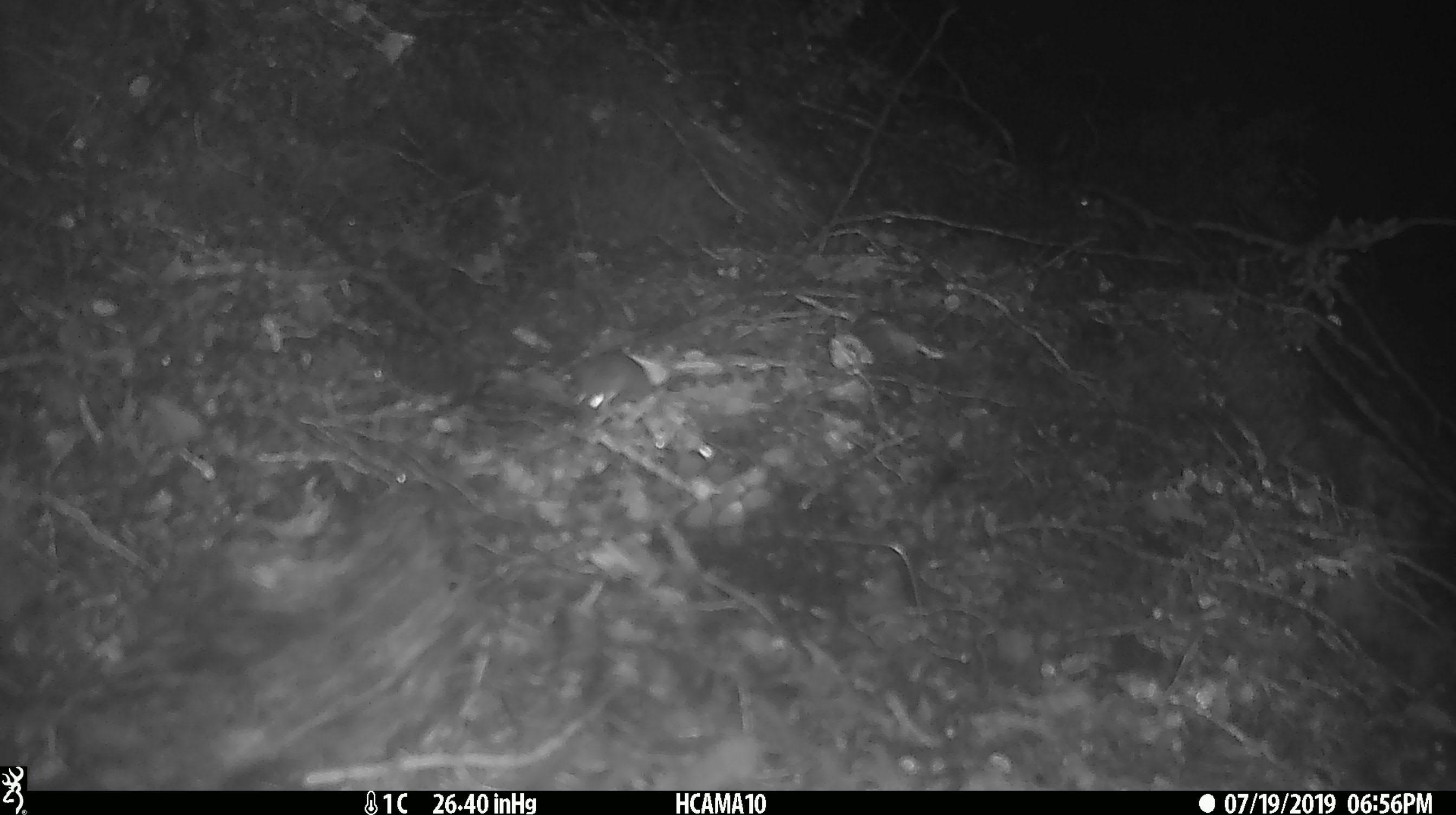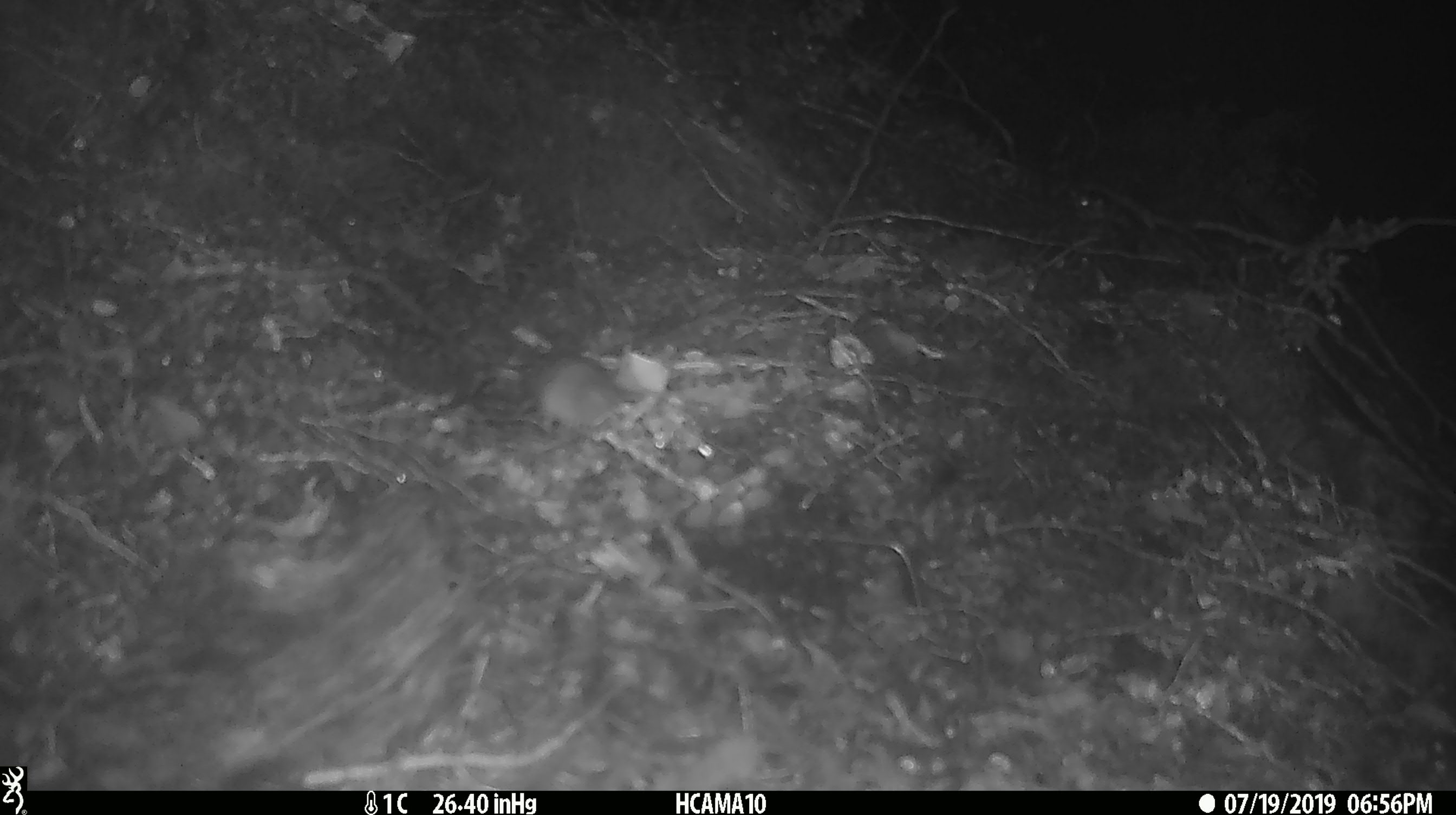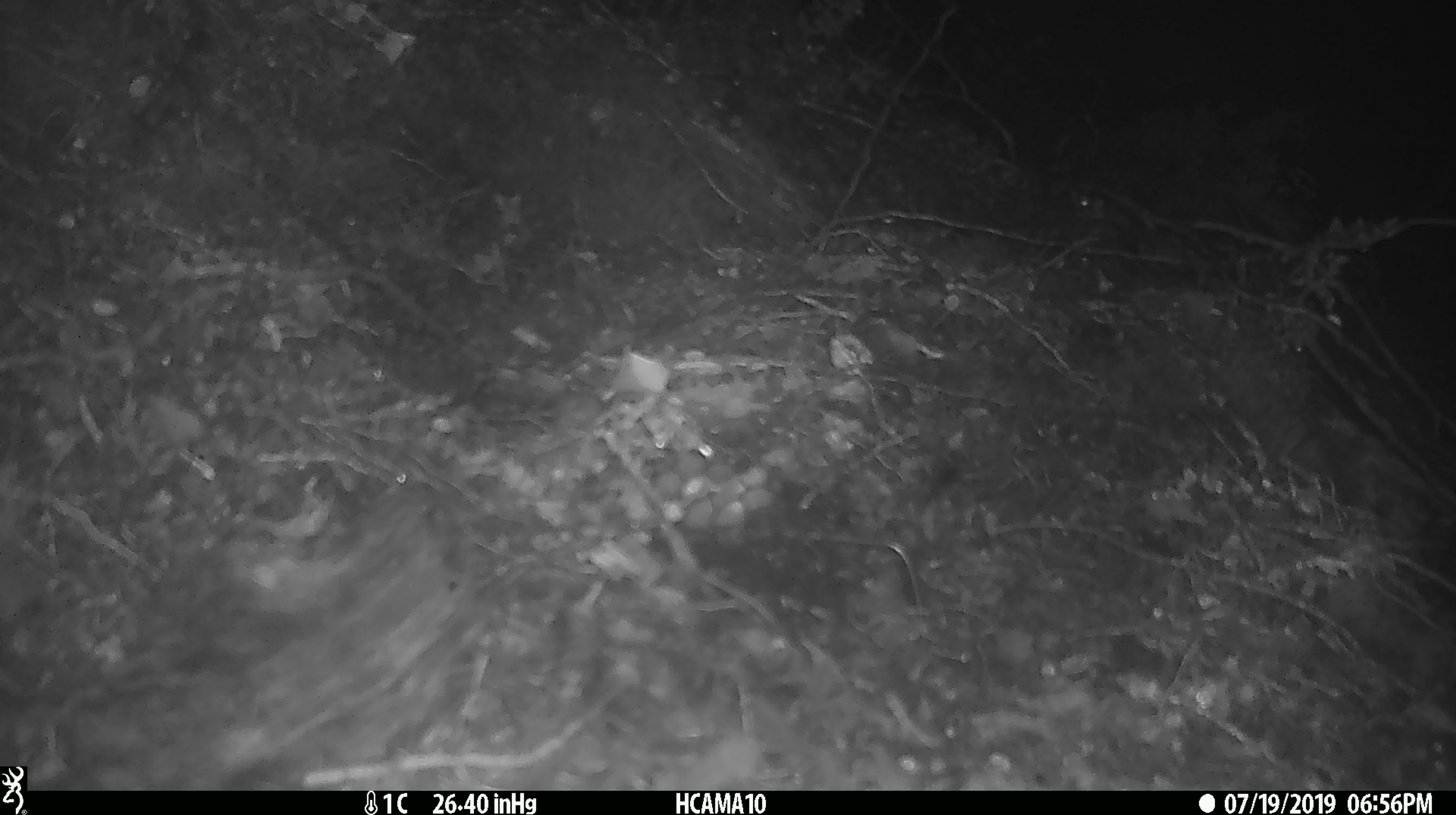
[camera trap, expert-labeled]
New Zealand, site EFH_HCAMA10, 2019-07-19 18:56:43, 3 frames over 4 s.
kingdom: Animalia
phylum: Chordata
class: Mammalia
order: Rodentia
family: Muridae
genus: Mus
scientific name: Mus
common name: mouse